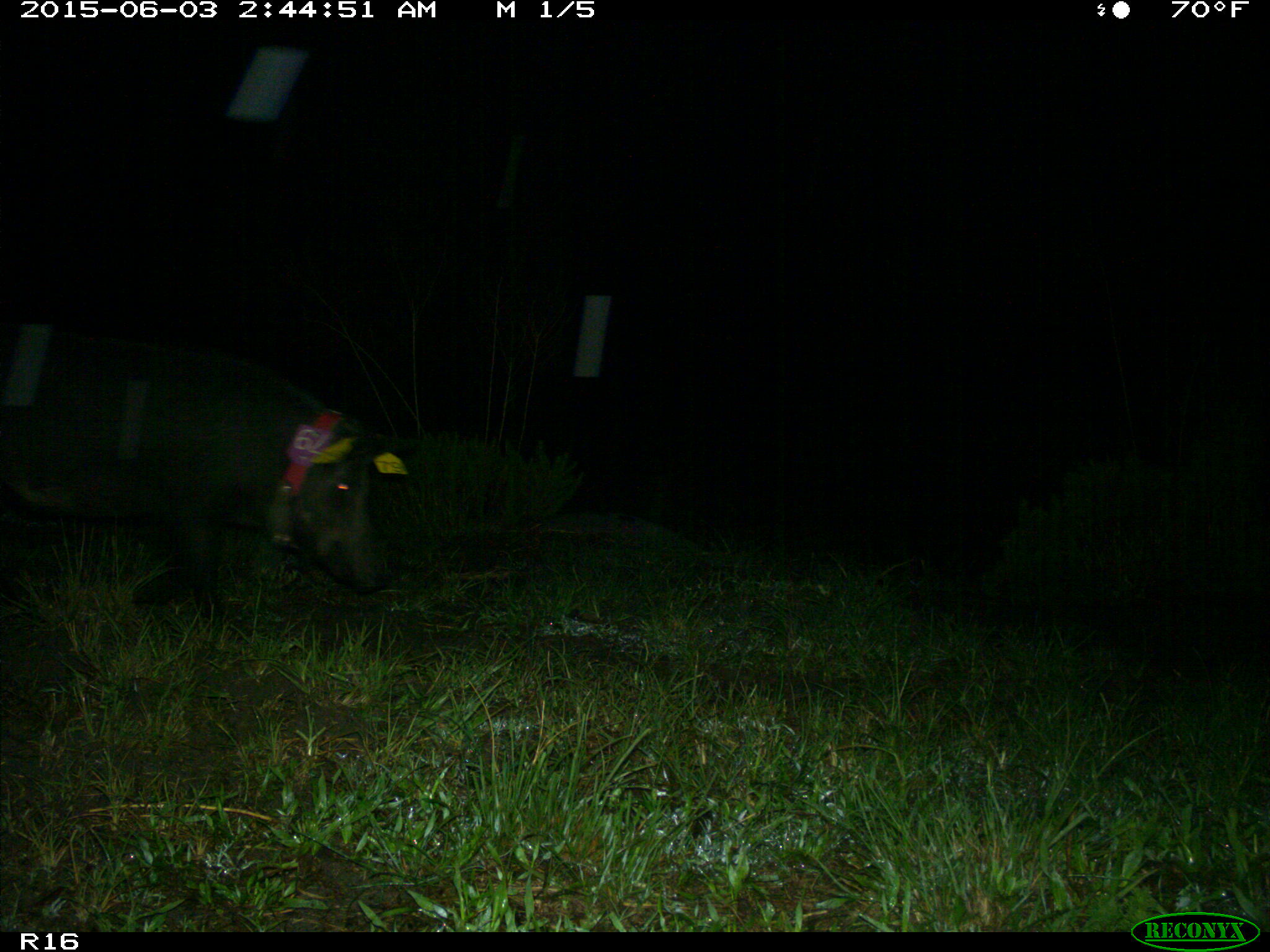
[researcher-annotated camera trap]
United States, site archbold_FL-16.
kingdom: Animalia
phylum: Chordata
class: Mammalia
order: Artiodactyla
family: Suidae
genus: Sus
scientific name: Sus scrofa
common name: wild boar